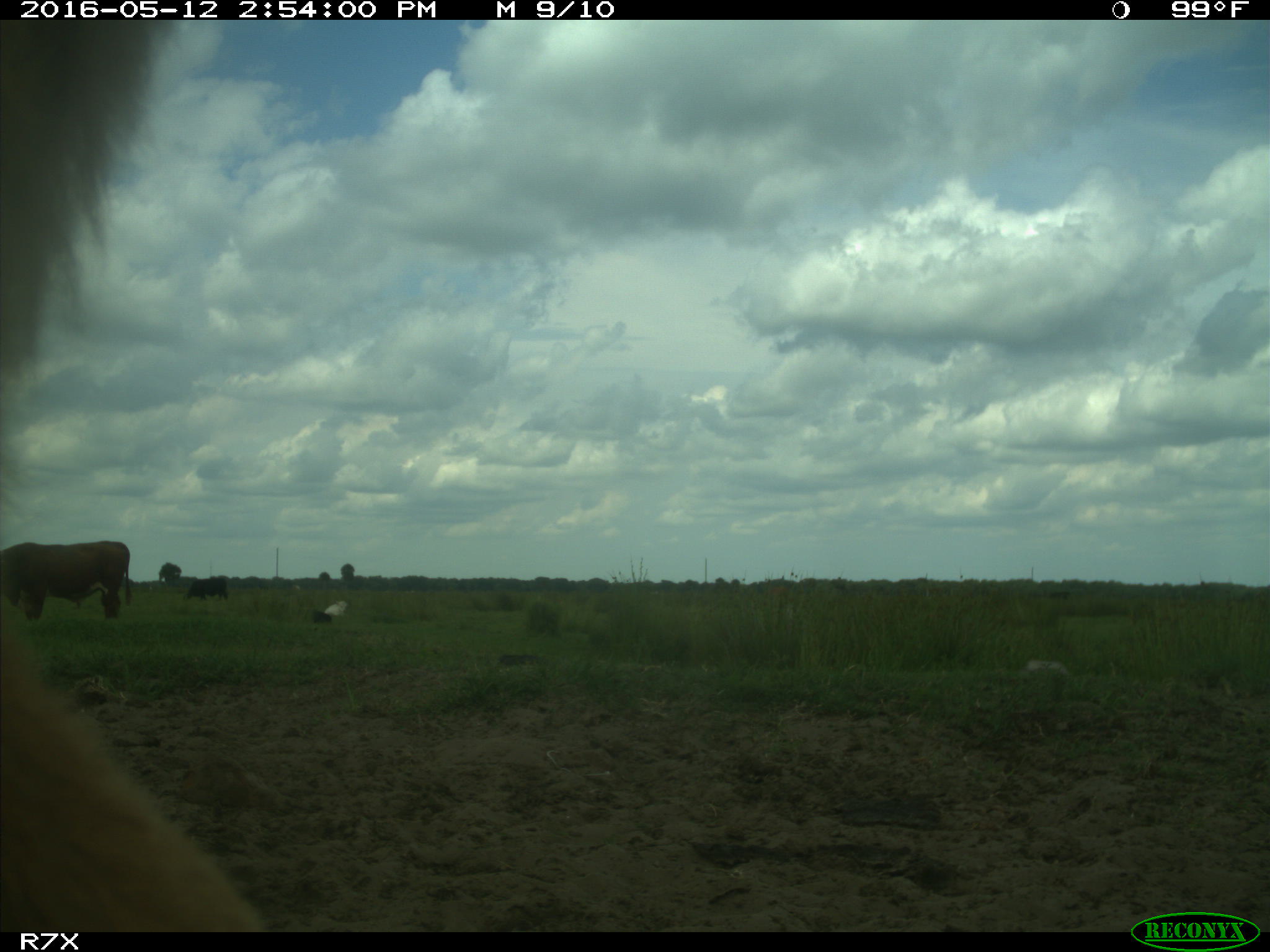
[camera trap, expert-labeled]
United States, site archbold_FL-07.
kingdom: Animalia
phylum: Chordata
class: Mammalia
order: Artiodactyla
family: Bovidae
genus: Bos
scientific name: Bos taurus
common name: domestic cow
Bos taurus (domestic cow).